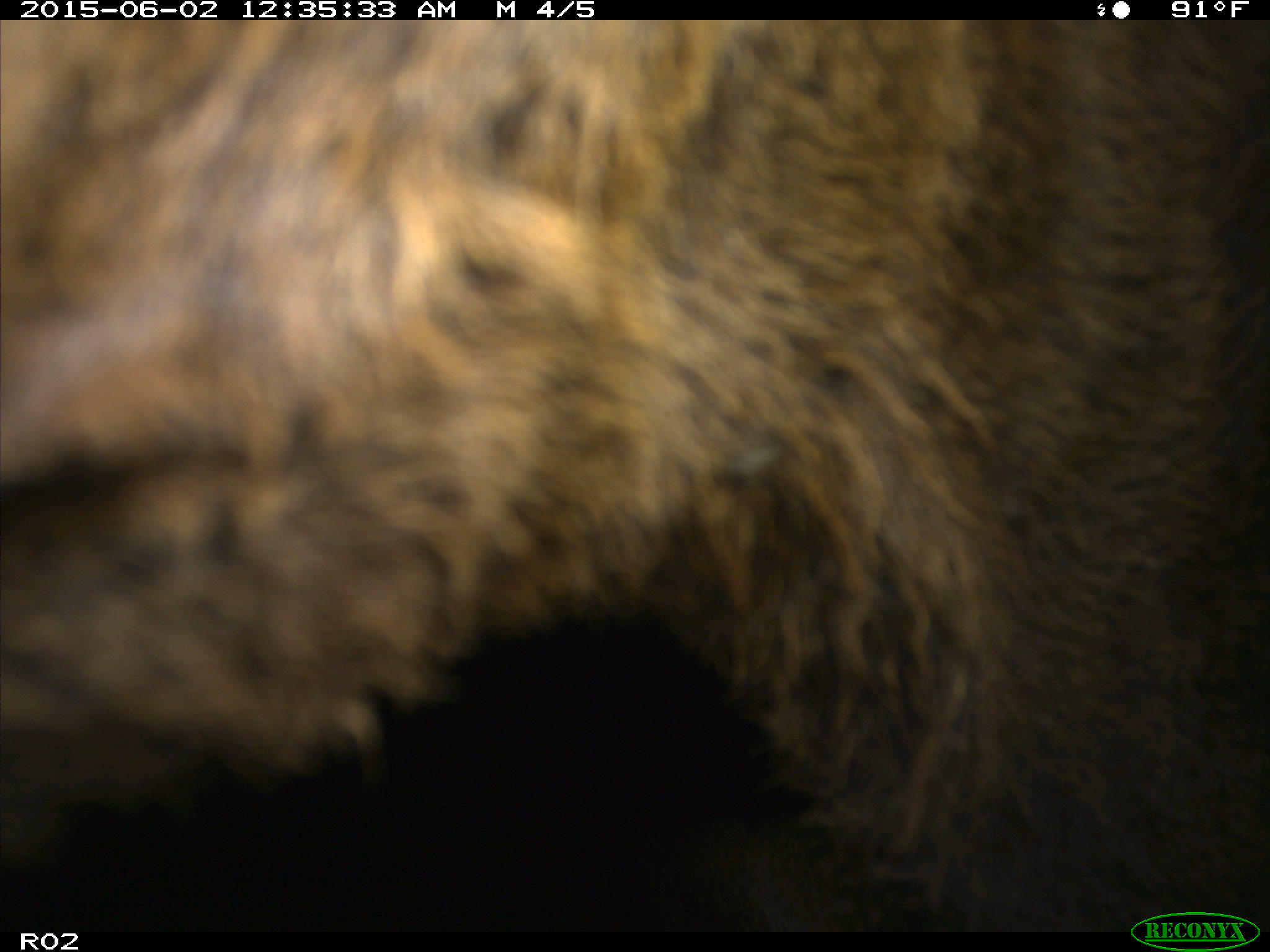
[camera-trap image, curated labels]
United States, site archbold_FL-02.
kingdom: Animalia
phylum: Chordata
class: Mammalia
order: Artiodactyla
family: Bovidae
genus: Bos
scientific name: Bos taurus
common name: domestic cow